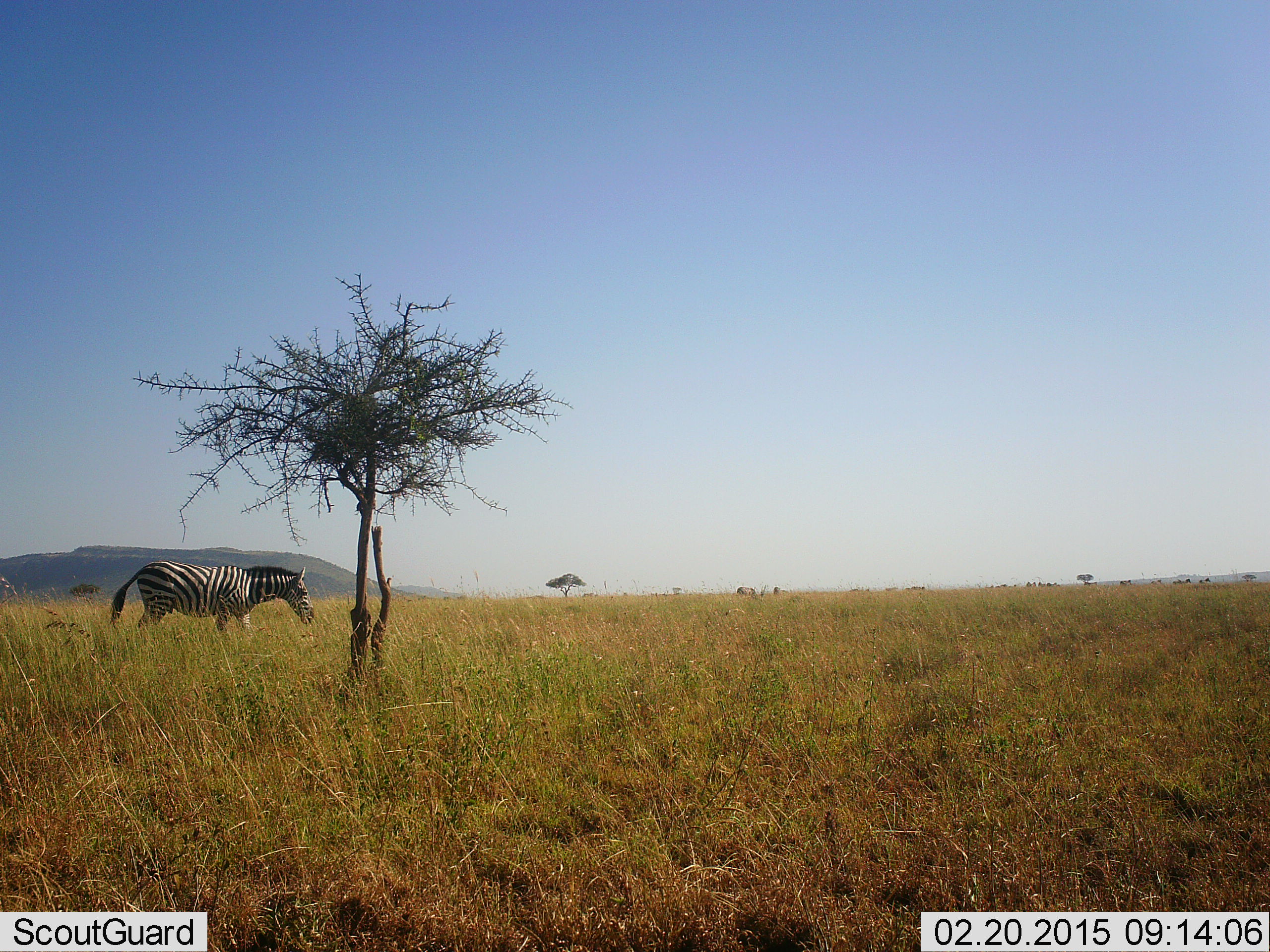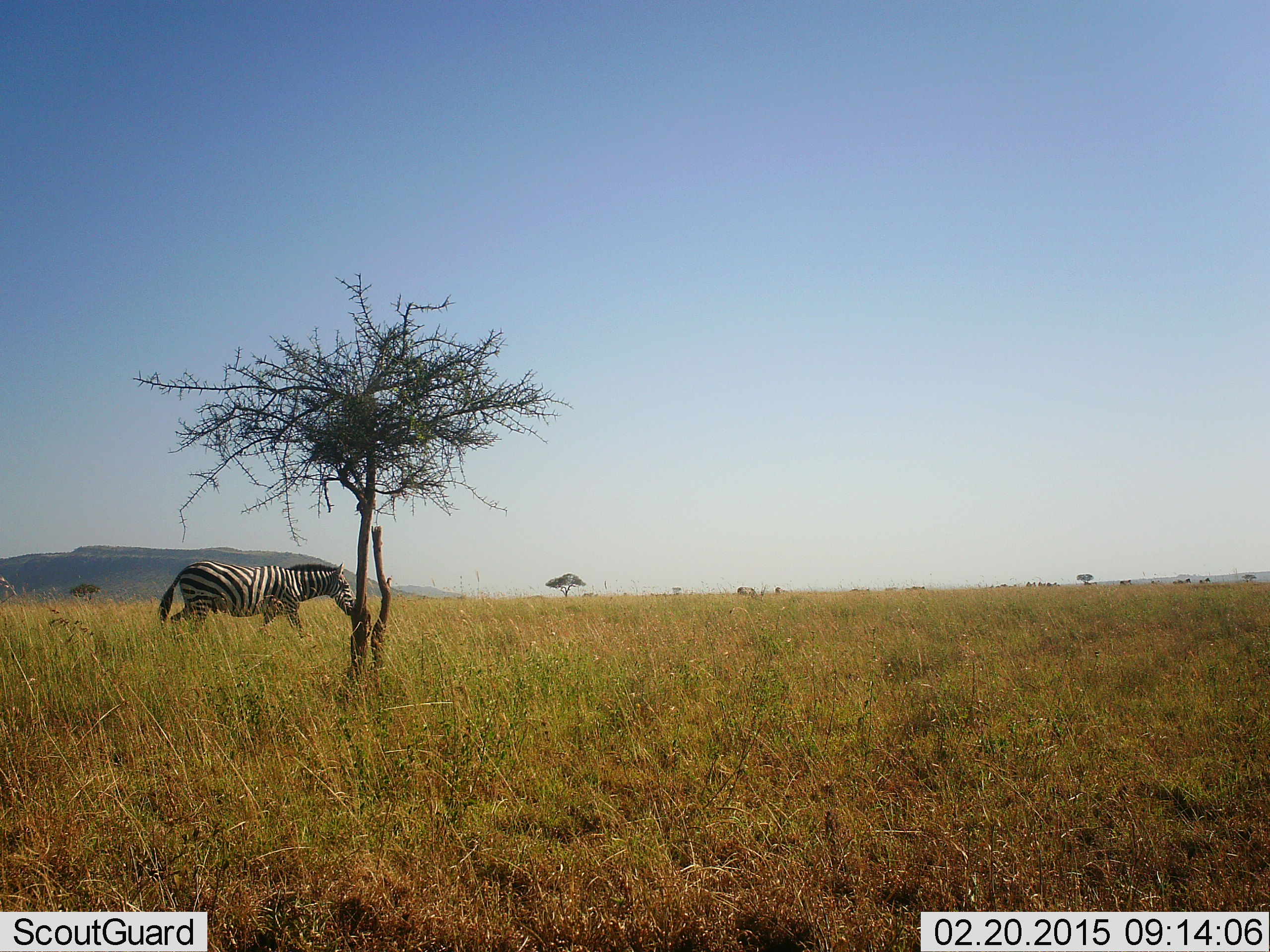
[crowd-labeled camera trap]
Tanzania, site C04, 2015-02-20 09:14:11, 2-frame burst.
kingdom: Animalia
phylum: Chordata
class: Mammalia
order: Perissodactyla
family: Equidae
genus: Equus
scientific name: Equus quagga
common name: plains zebra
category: zebra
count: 1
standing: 10%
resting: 0%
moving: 100%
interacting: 0%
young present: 0%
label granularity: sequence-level